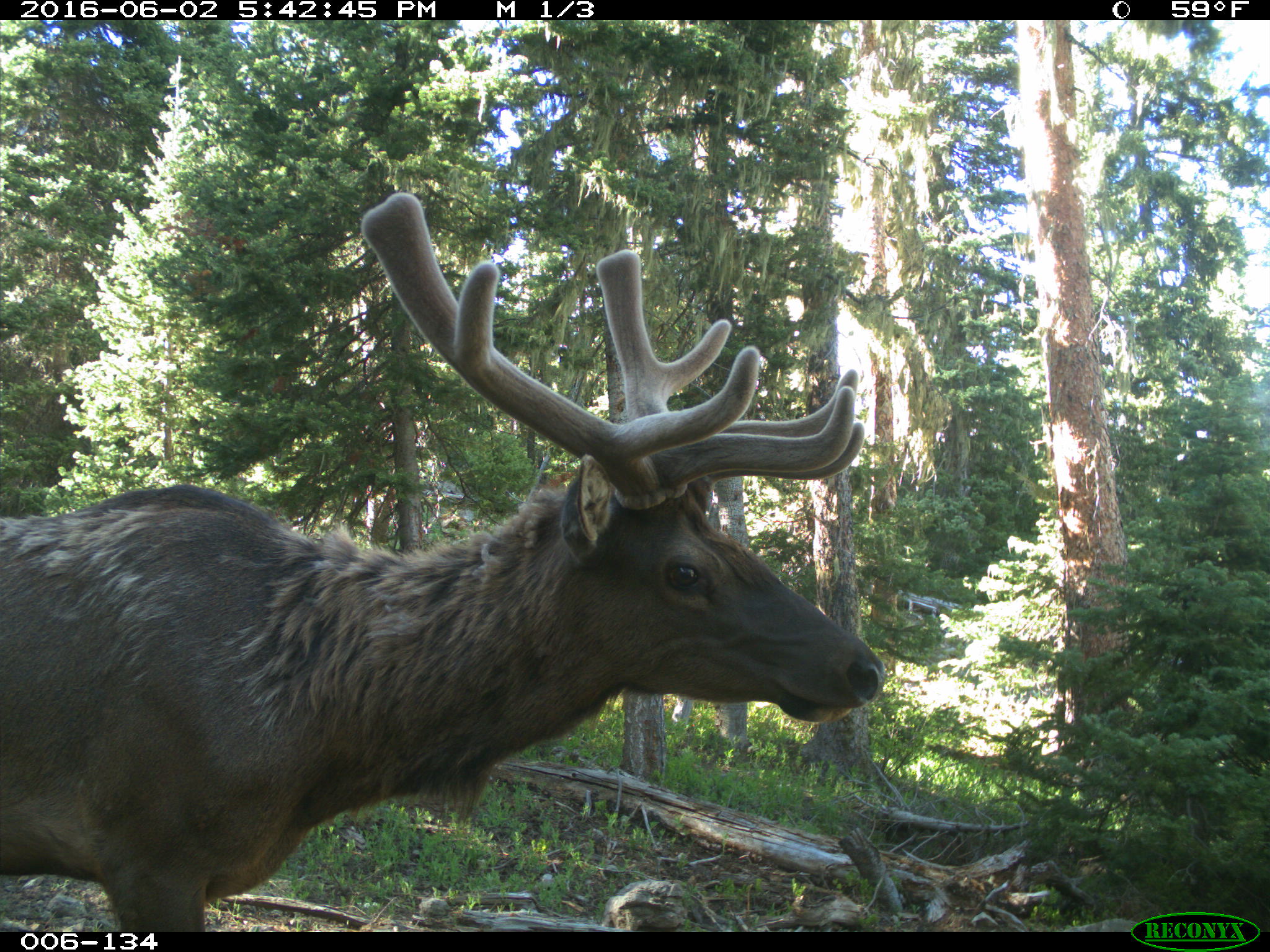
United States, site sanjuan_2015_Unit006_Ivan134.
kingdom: Animalia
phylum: Chordata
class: Mammalia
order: Artiodactyla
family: Cervidae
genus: Cervus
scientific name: Cervus elaphus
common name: red deer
Cervus elaphus (red deer).